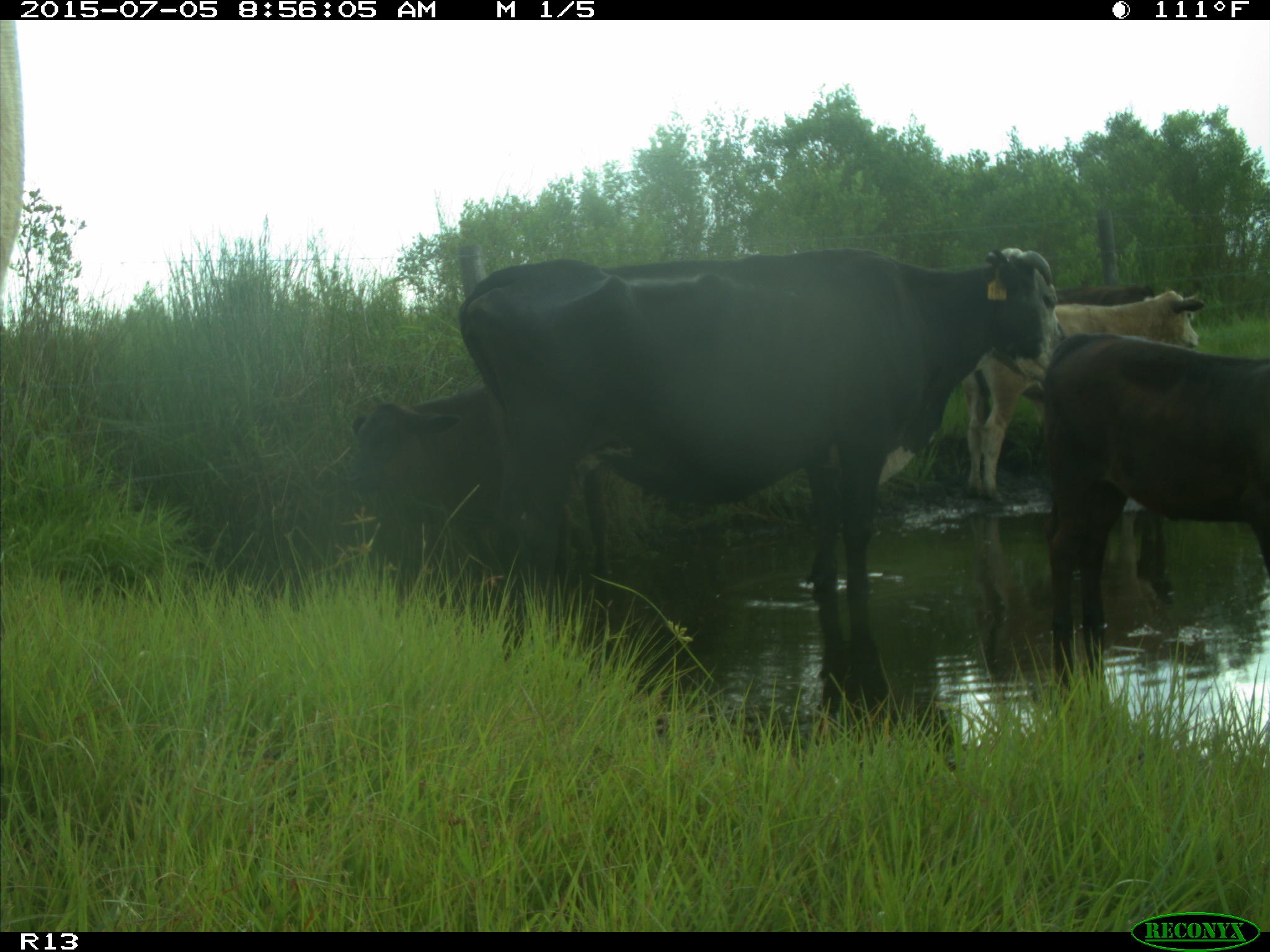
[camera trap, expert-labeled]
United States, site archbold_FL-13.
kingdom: Animalia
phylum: Chordata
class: Mammalia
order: Artiodactyla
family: Bovidae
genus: Bos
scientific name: Bos taurus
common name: domestic cow